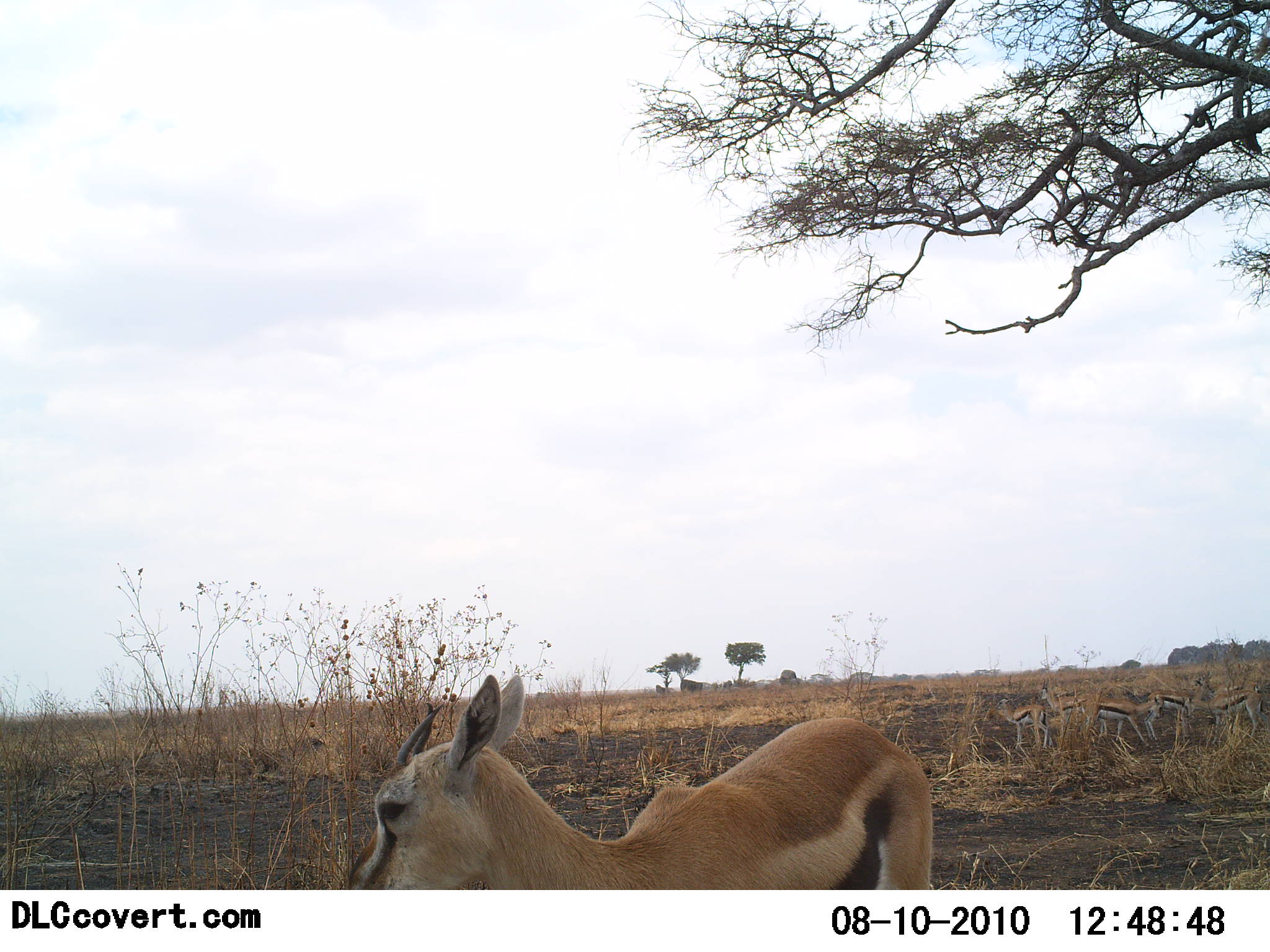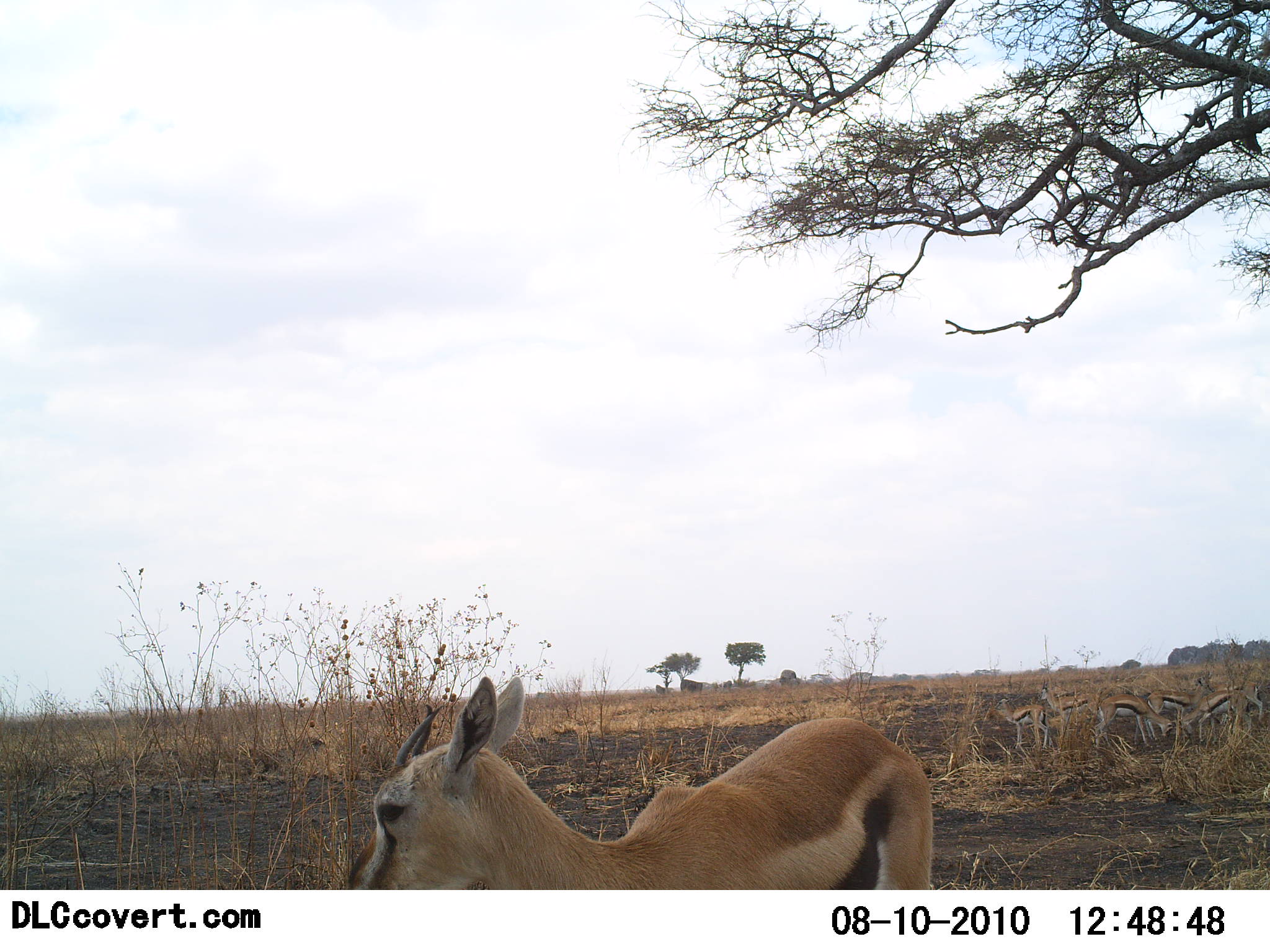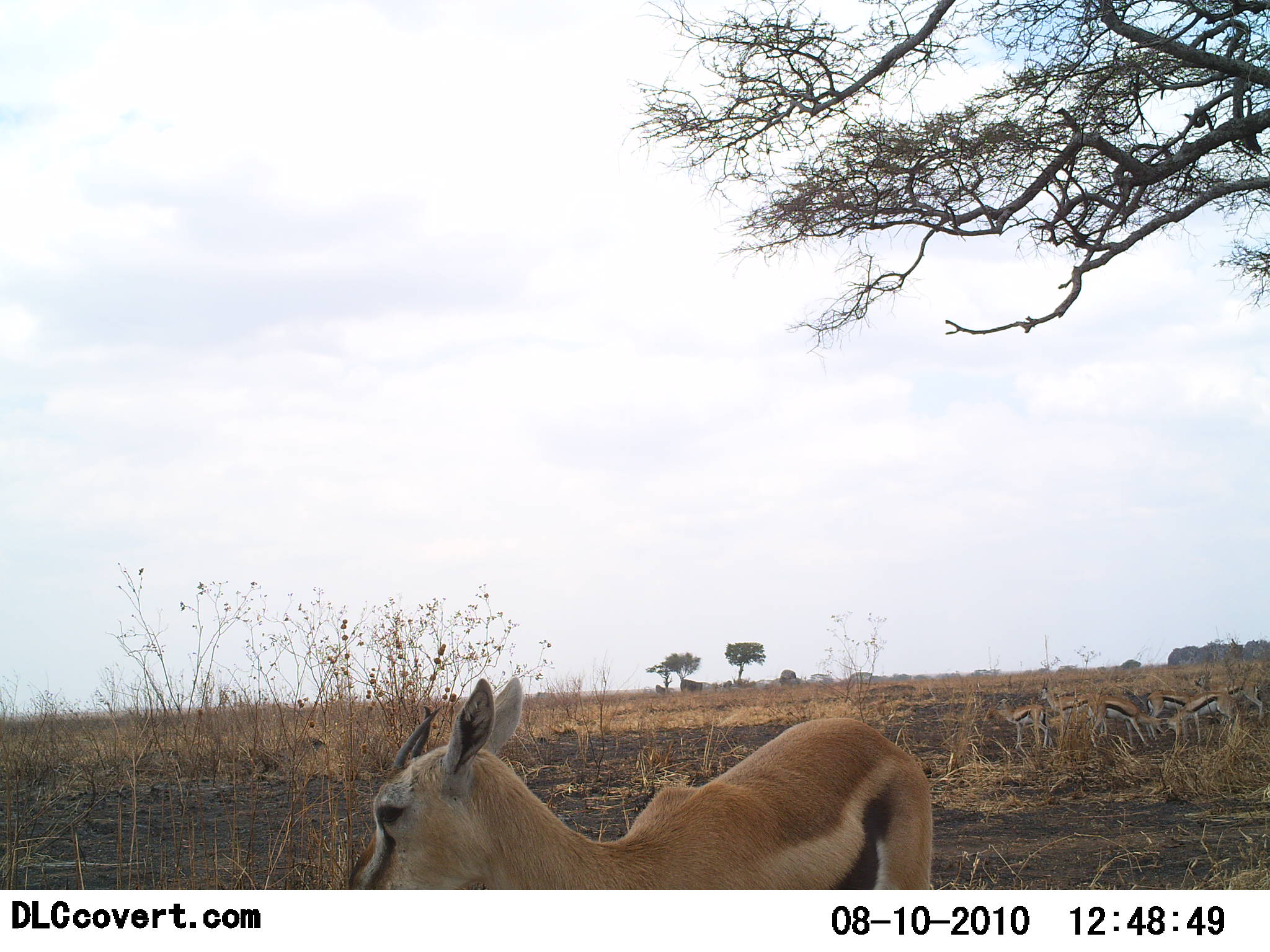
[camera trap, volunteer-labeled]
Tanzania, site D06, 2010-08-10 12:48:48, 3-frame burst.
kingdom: Animalia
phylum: Chordata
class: Mammalia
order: Artiodactyla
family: Bovidae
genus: Eudorcas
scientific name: Eudorcas thomsonii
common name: thomson's gazelle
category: gazellethomsons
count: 7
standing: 87%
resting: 0%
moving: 13%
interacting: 27%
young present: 20%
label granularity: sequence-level